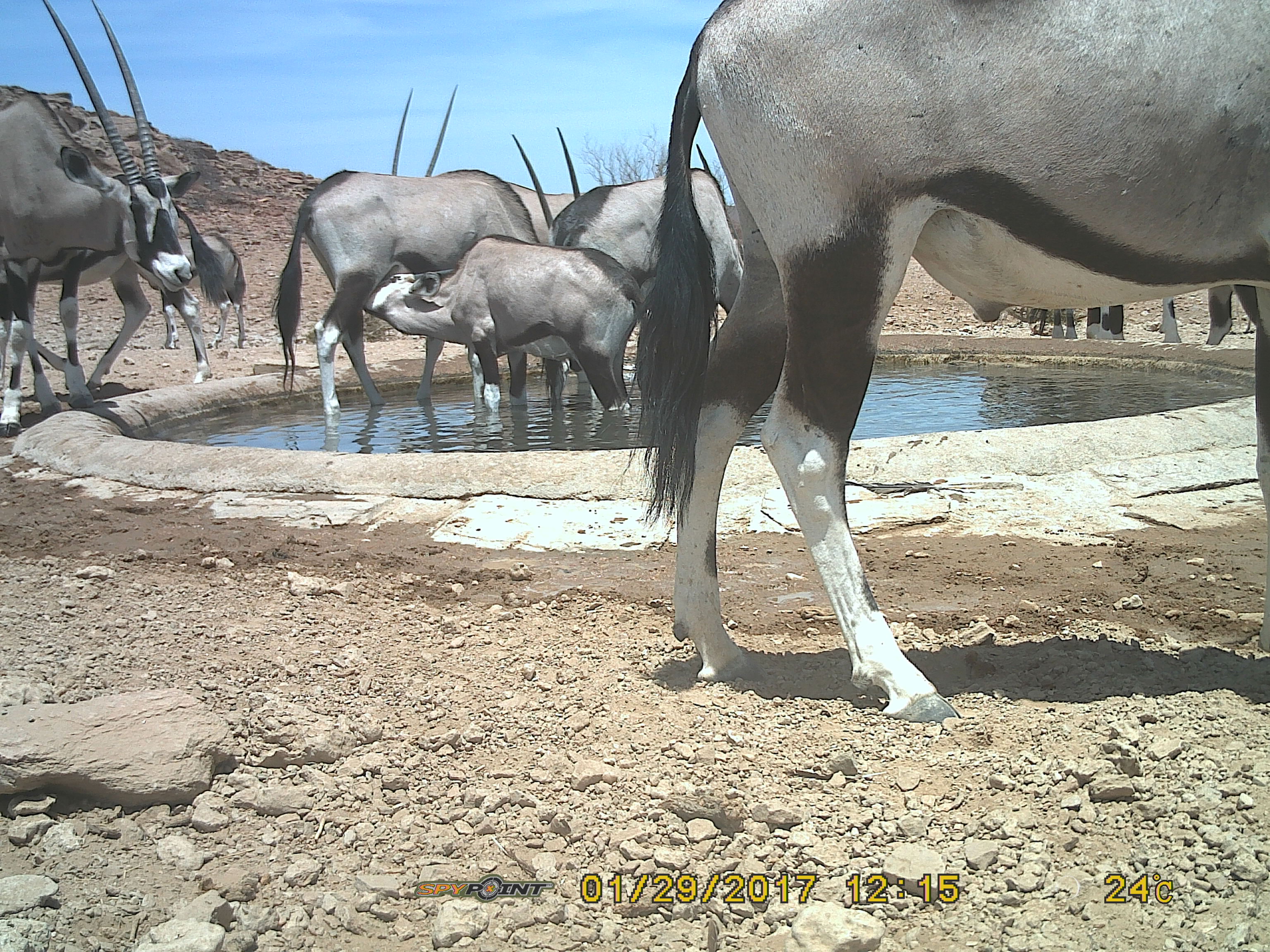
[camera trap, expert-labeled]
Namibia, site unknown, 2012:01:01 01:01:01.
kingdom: Animalia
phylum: Chordata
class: Mammalia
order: Artiodactyla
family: Bovidae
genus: Oryx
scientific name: Oryx gazella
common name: gemsbok